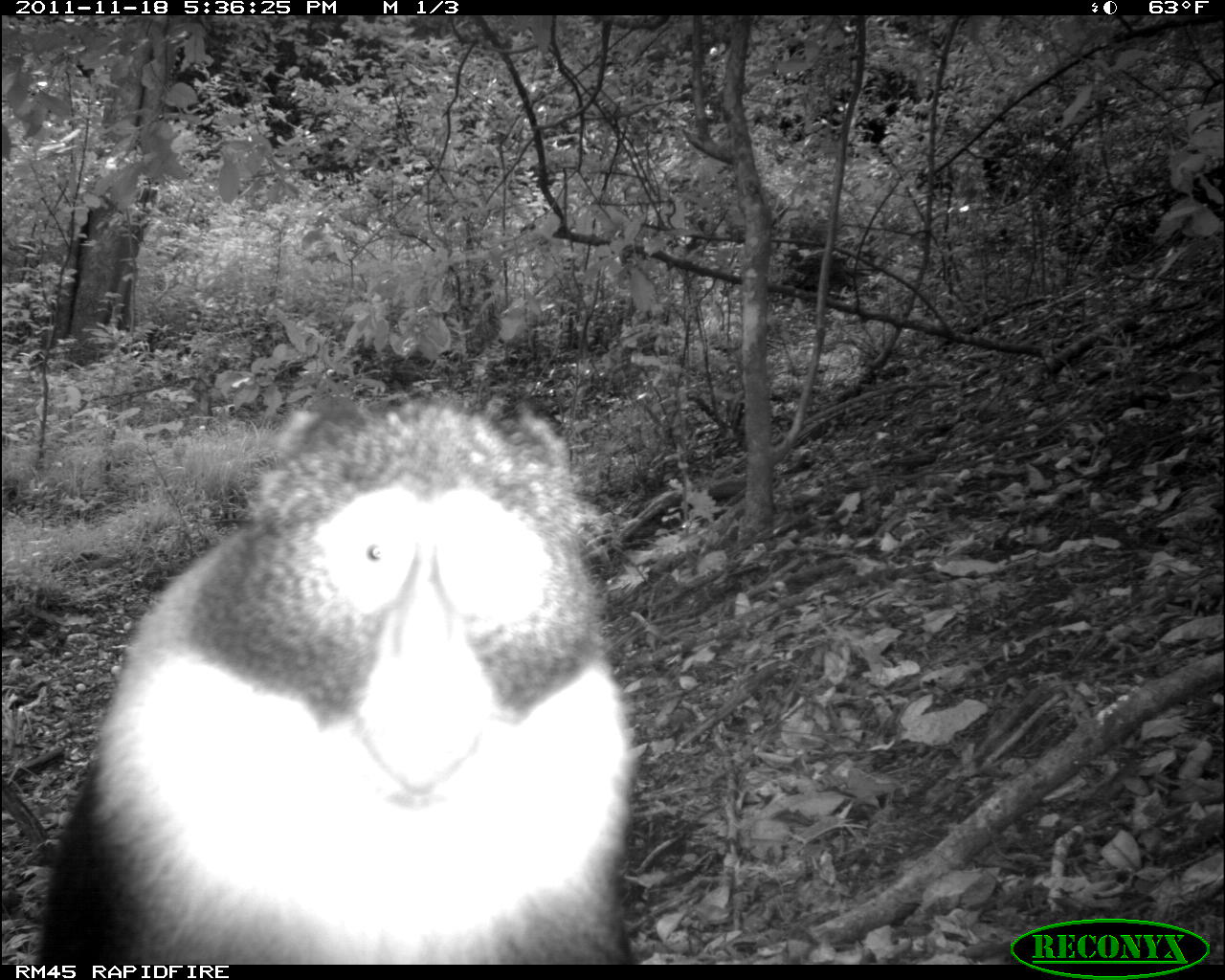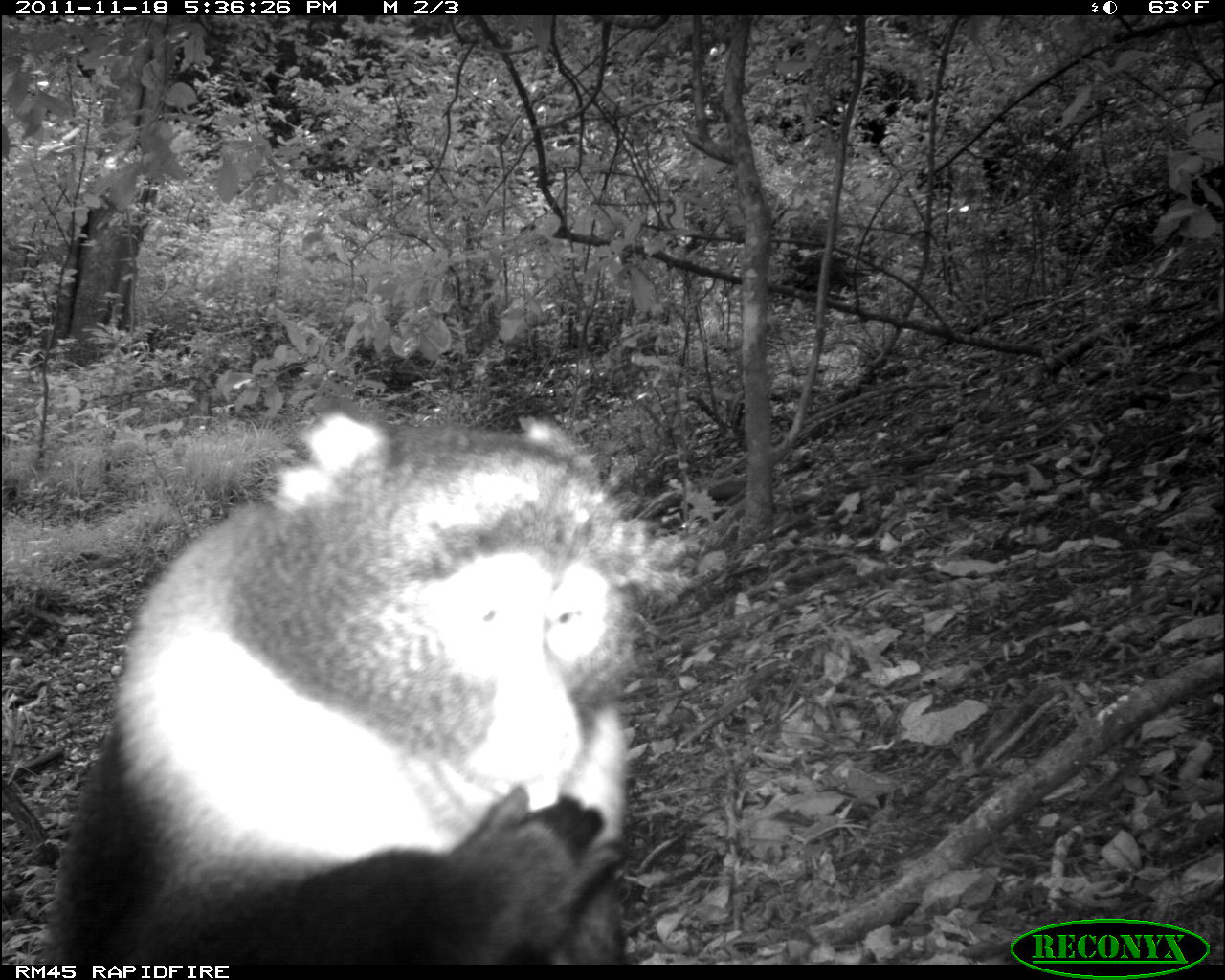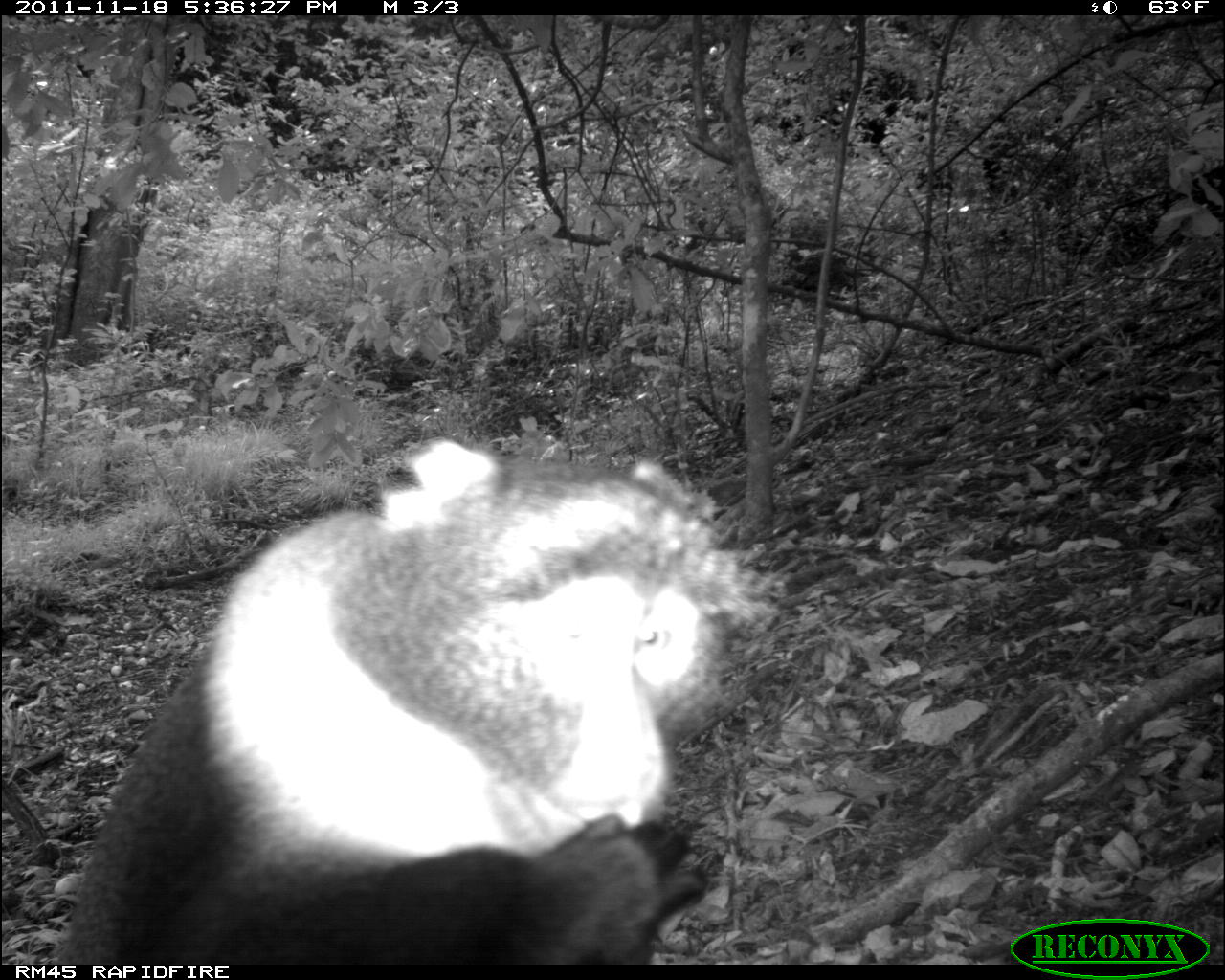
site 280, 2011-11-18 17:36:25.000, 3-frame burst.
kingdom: Animalia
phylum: Chordata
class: Mammalia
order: Primates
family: Cercopithecidae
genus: Cercopithecus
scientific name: Cercopithecus erythrogaster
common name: sykes  monkey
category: cercopithecus albogularis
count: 1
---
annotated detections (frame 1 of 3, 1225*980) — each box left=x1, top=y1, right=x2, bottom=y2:
cercopithecus albogularis: left=34, top=392, right=634, bottom=964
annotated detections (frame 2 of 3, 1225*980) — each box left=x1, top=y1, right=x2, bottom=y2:
cercopithecus albogularis: left=44, top=408, right=687, bottom=962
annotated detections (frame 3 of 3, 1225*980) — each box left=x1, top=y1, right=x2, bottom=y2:
cercopithecus albogularis: left=47, top=436, right=787, bottom=964